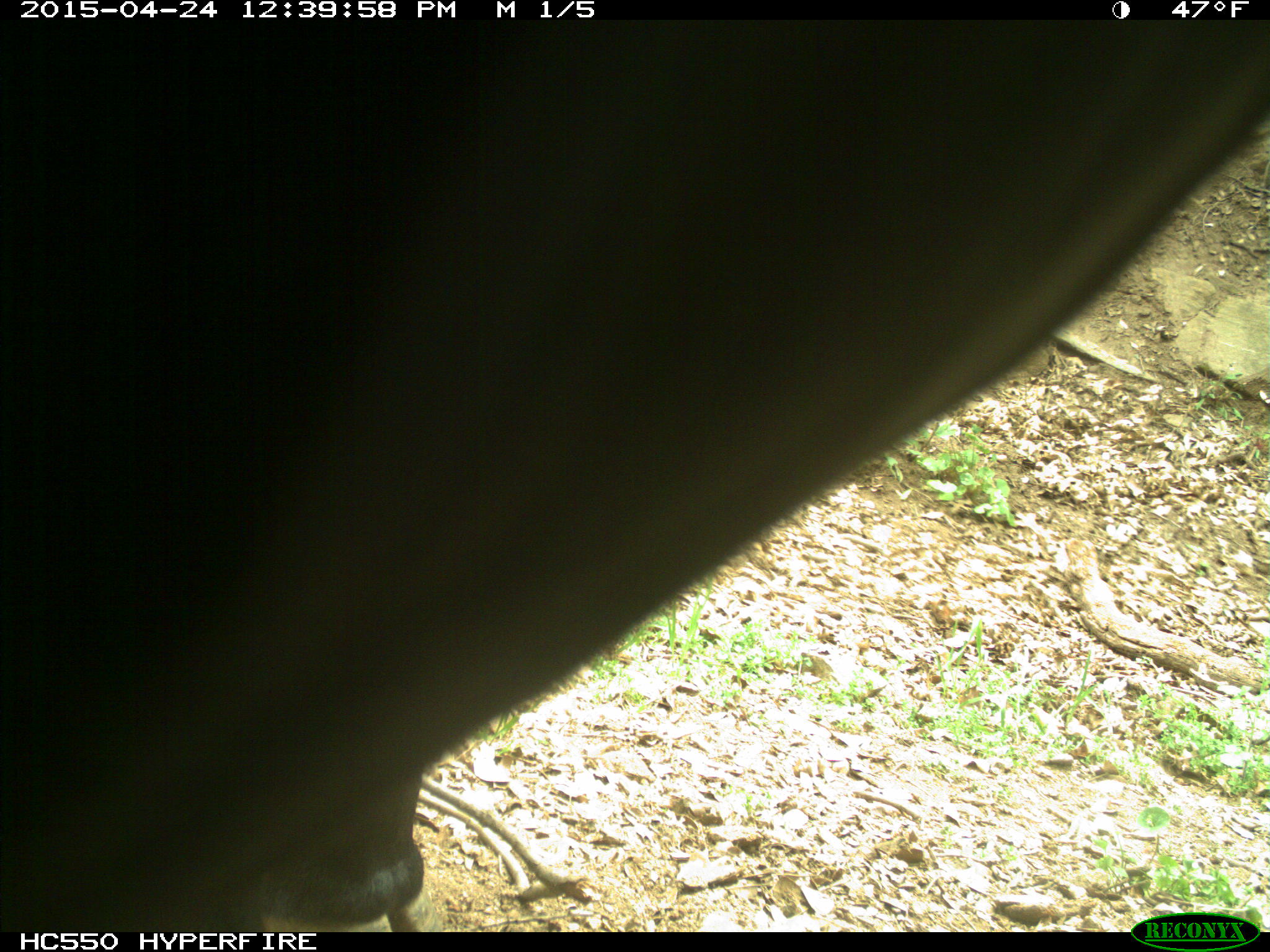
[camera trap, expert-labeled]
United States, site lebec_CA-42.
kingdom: Animalia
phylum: Chordata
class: Mammalia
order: Artiodactyla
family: Bovidae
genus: Bos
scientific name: Bos taurus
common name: domestic cow